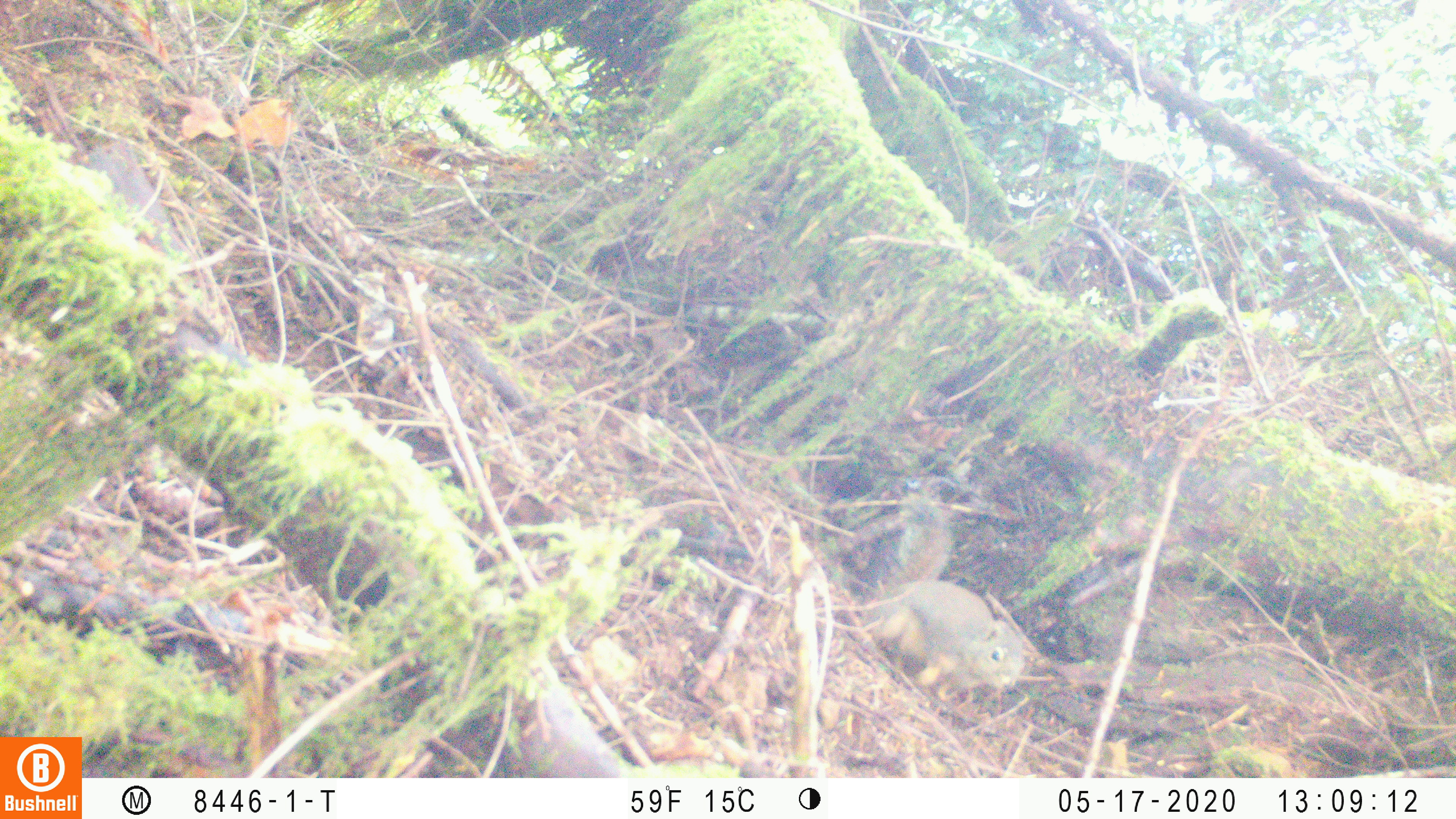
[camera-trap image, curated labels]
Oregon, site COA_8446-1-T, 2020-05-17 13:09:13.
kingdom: Animalia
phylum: Chordata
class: Mammalia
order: Rodentia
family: Sciuridae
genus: Tamiasciurus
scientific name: Tamiasciurus douglasii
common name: douglas squirrel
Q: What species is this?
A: Douglas squirrel (Tamiasciurus douglasii).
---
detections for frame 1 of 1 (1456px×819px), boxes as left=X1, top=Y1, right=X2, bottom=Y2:
douglas squirrel: left=864, top=487, right=1023, bottom=710